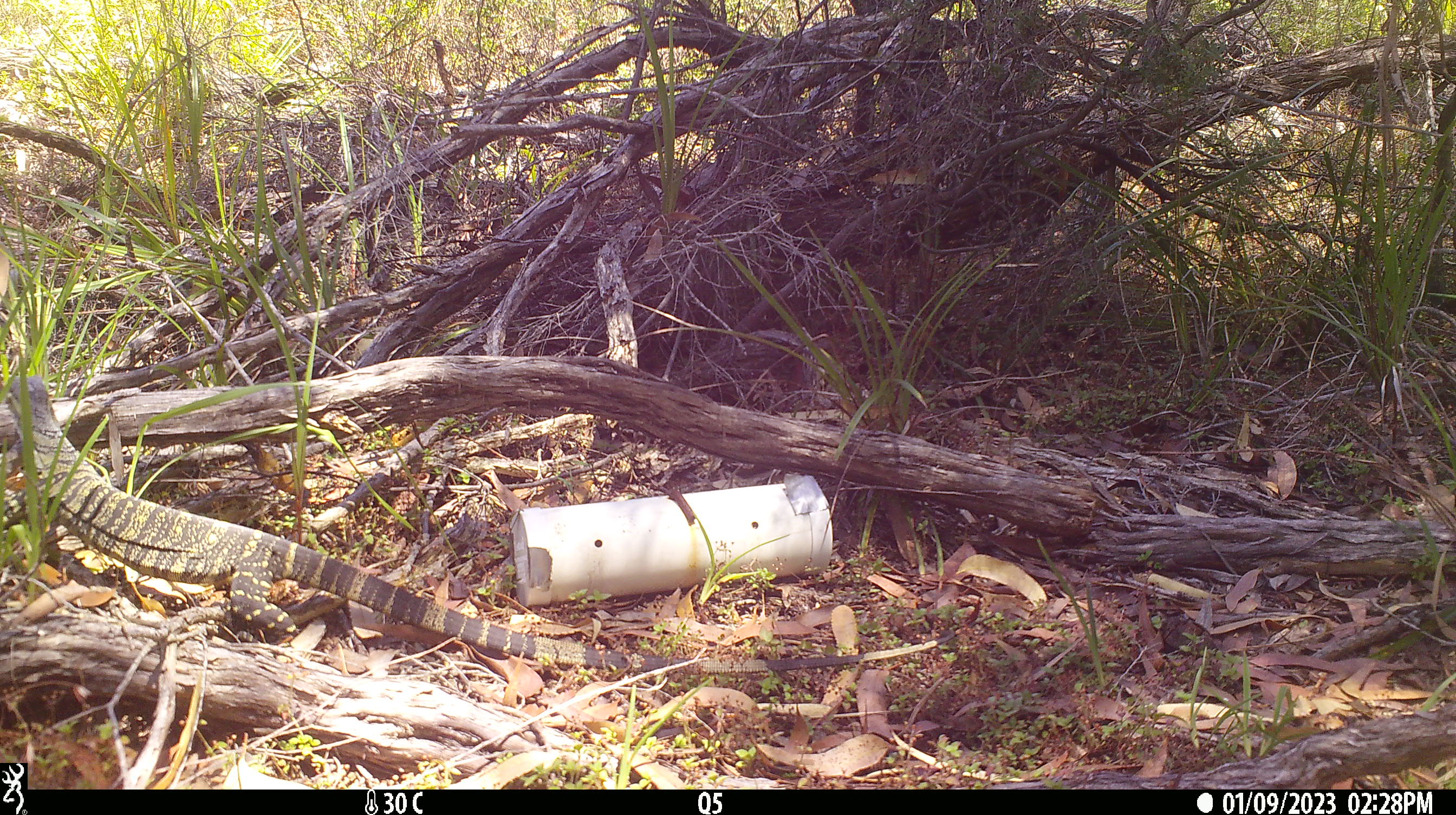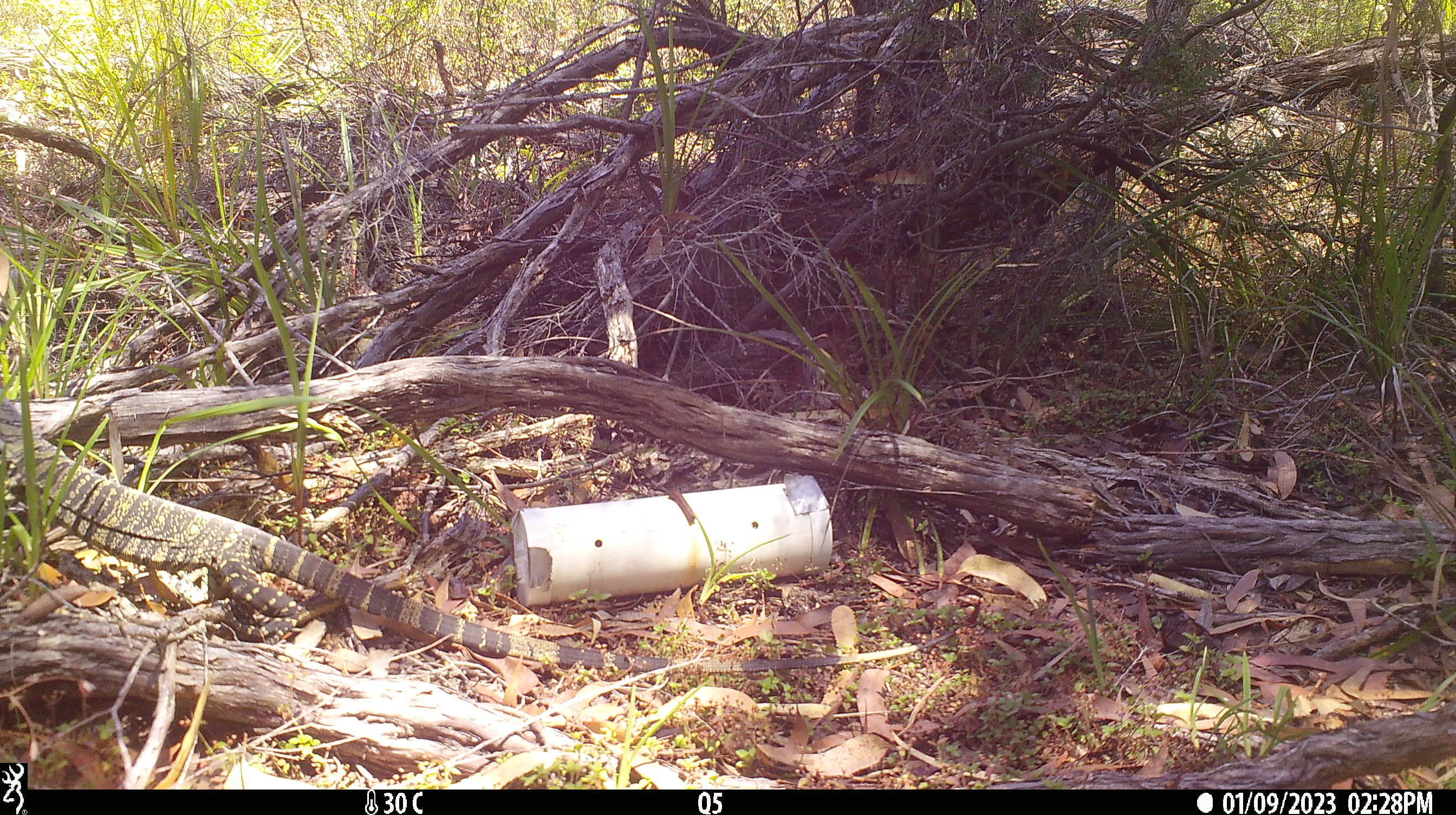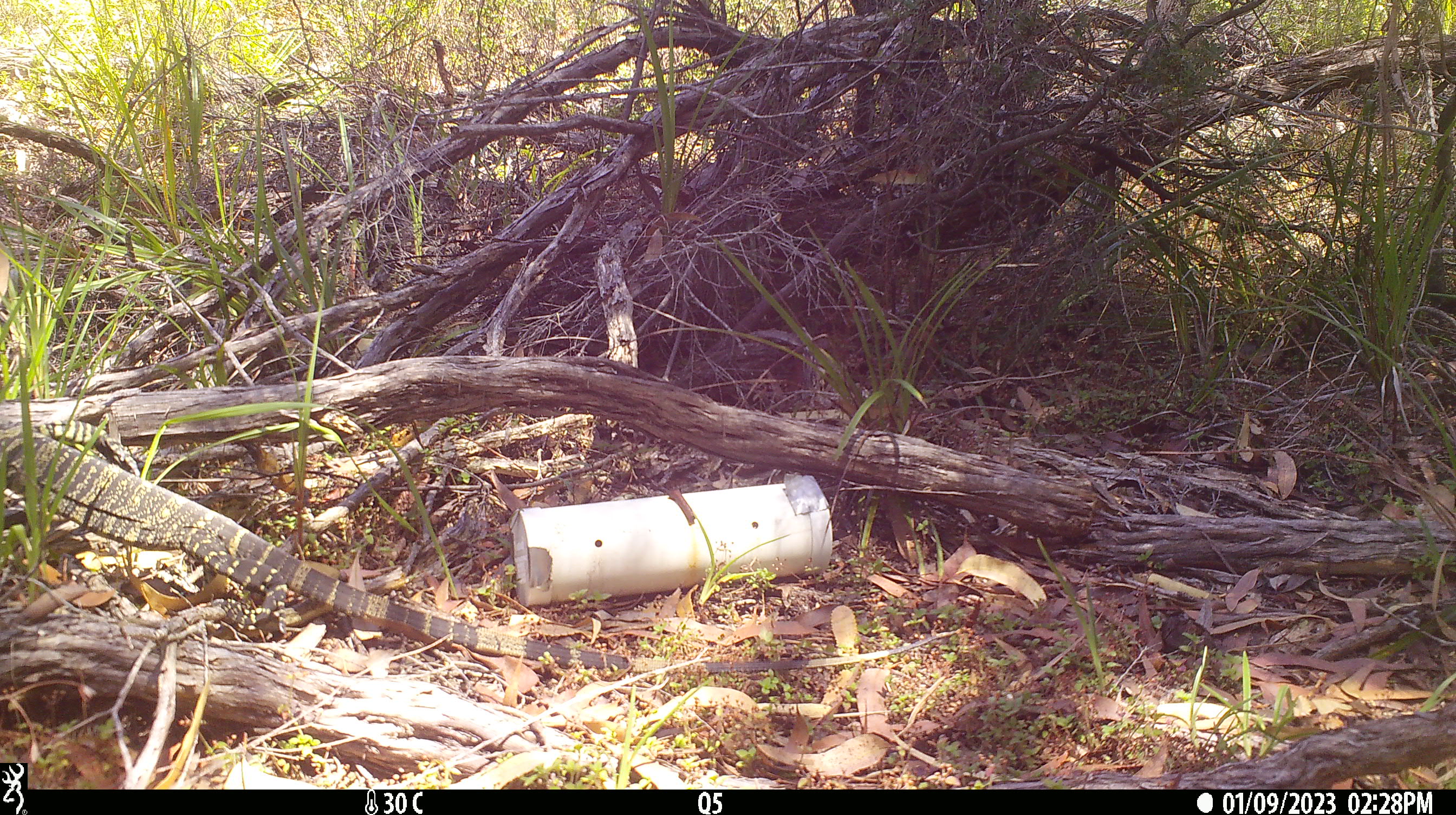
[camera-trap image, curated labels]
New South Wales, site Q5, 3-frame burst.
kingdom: Animalia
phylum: Chordata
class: Reptilia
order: Squamata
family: Varanidae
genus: Varanus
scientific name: Varanus varius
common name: lace monitor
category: goanna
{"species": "goanna (lace monitor) (Varanus varius)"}